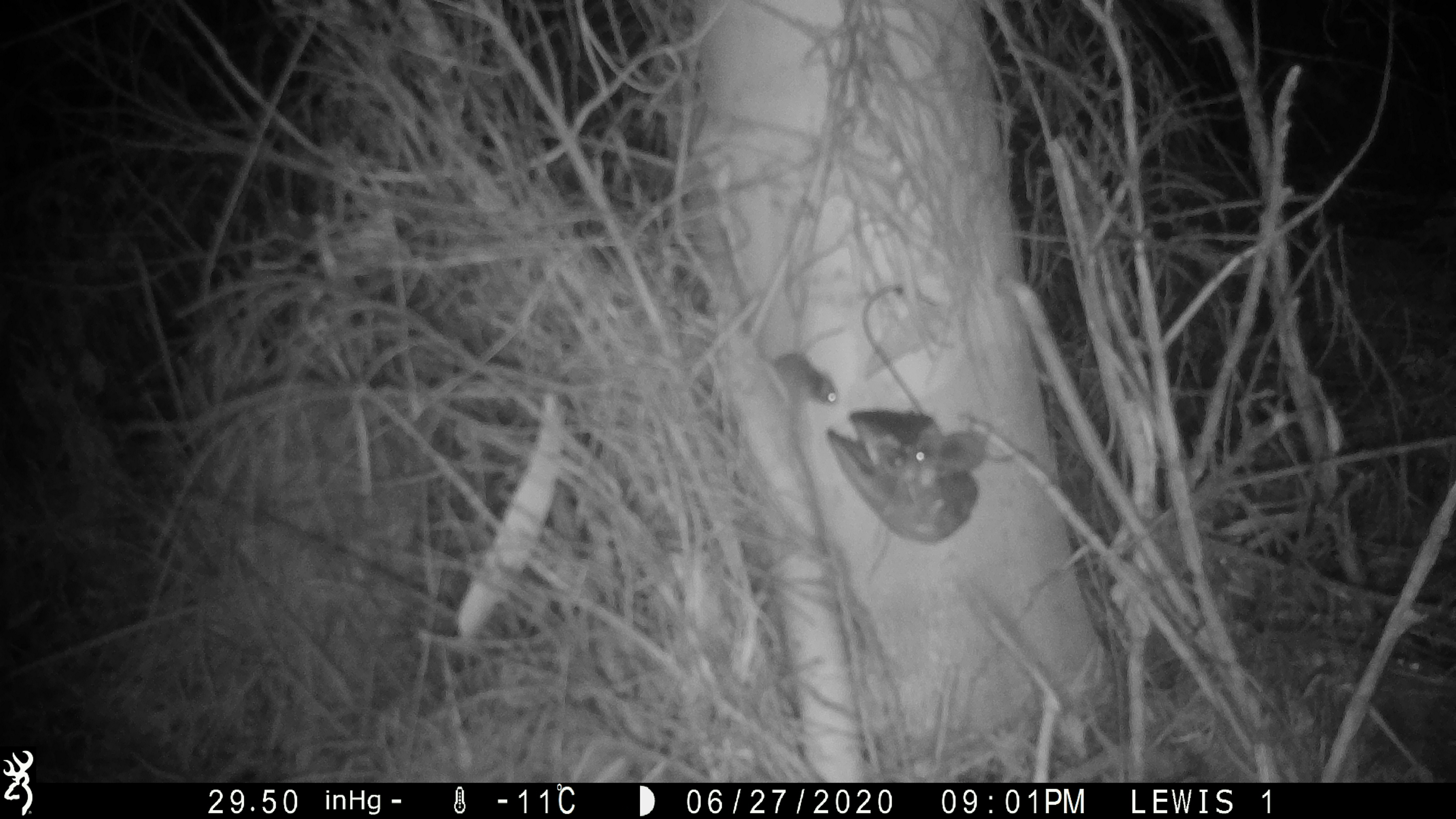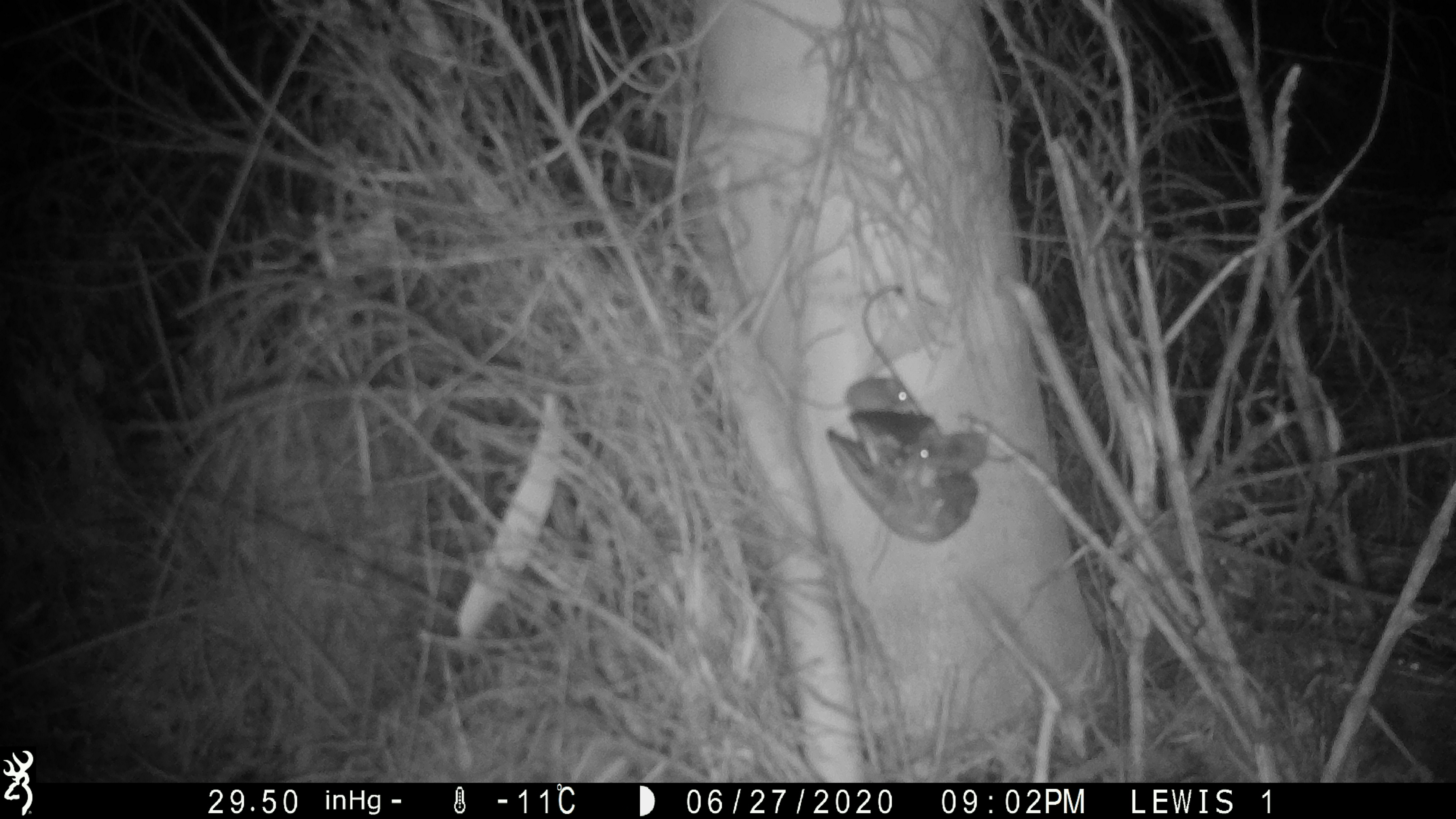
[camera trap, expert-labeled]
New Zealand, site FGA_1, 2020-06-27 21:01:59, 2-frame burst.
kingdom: Animalia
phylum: Chordata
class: Mammalia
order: Rodentia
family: Muridae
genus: Mus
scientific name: Mus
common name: mouse